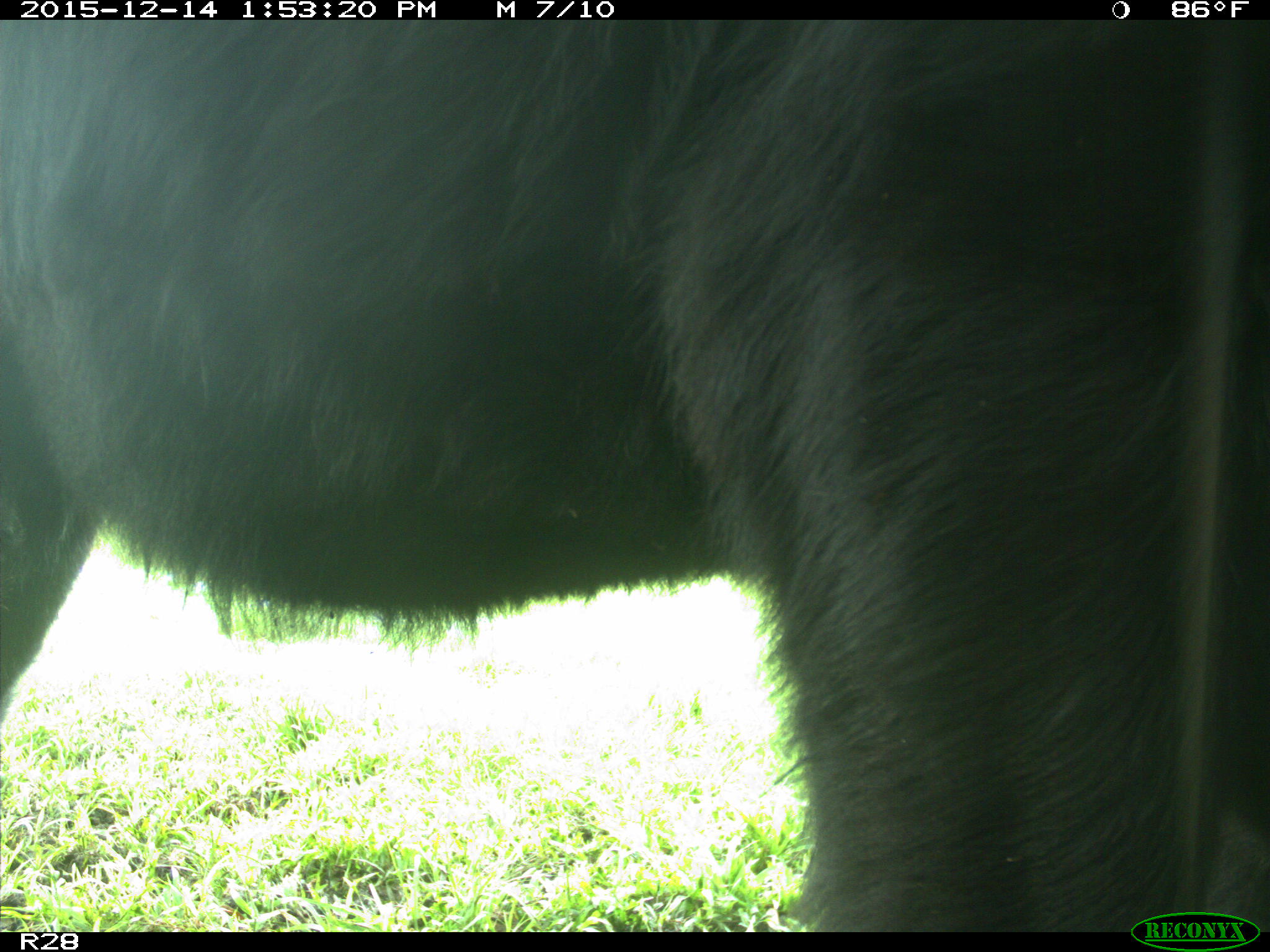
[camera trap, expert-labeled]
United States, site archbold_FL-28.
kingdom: Animalia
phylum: Chordata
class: Mammalia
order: Artiodactyla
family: Bovidae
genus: Bos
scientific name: Bos taurus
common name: domestic cow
Bos taurus (domestic cow).